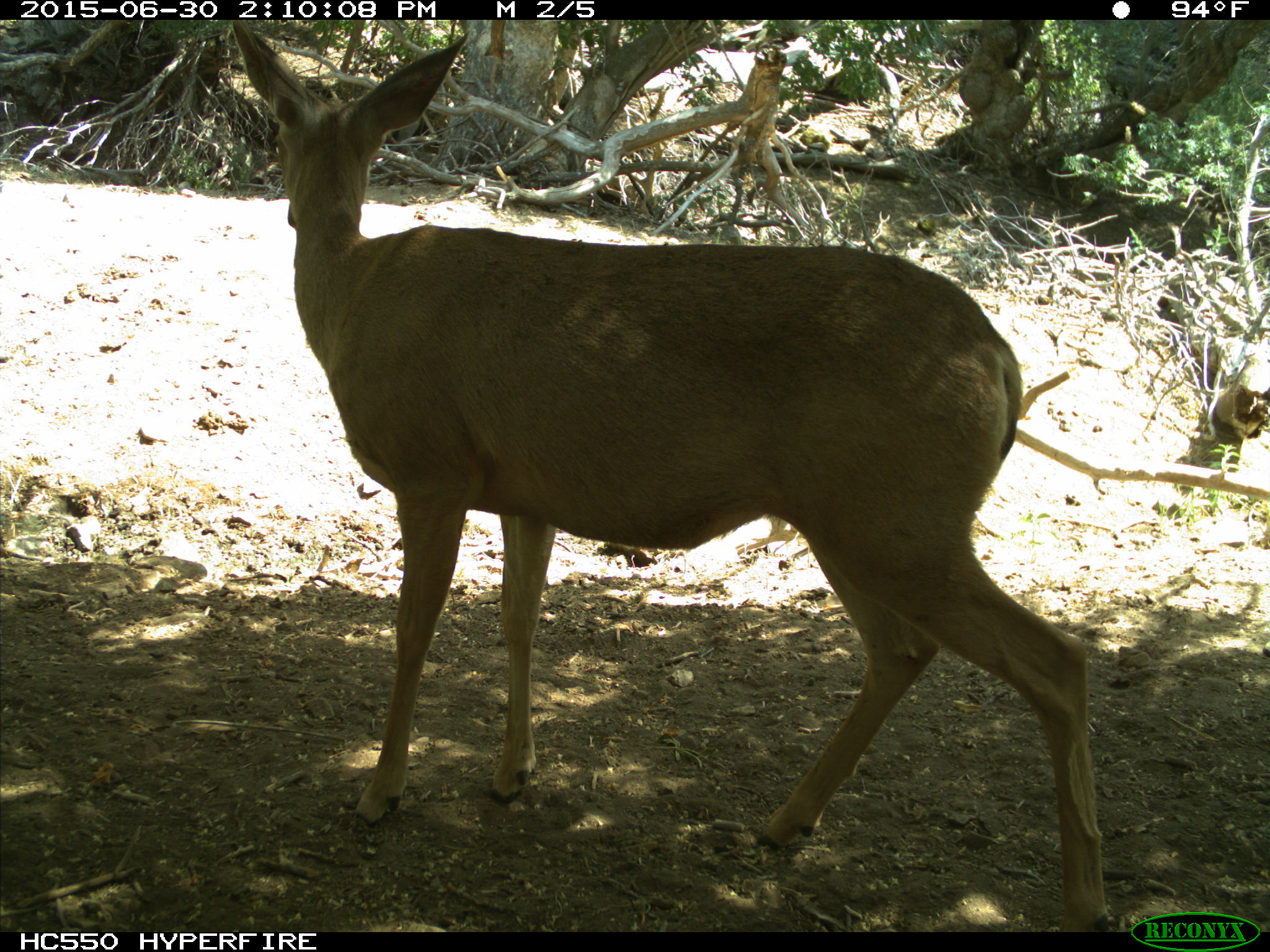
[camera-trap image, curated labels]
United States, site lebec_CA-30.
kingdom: Animalia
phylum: Chordata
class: Mammalia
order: Artiodactyla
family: Cervidae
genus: Odocoileus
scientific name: Odocoileus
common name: deer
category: unidentified deer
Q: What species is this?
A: Unidentified deer (deer) (Odocoileus).